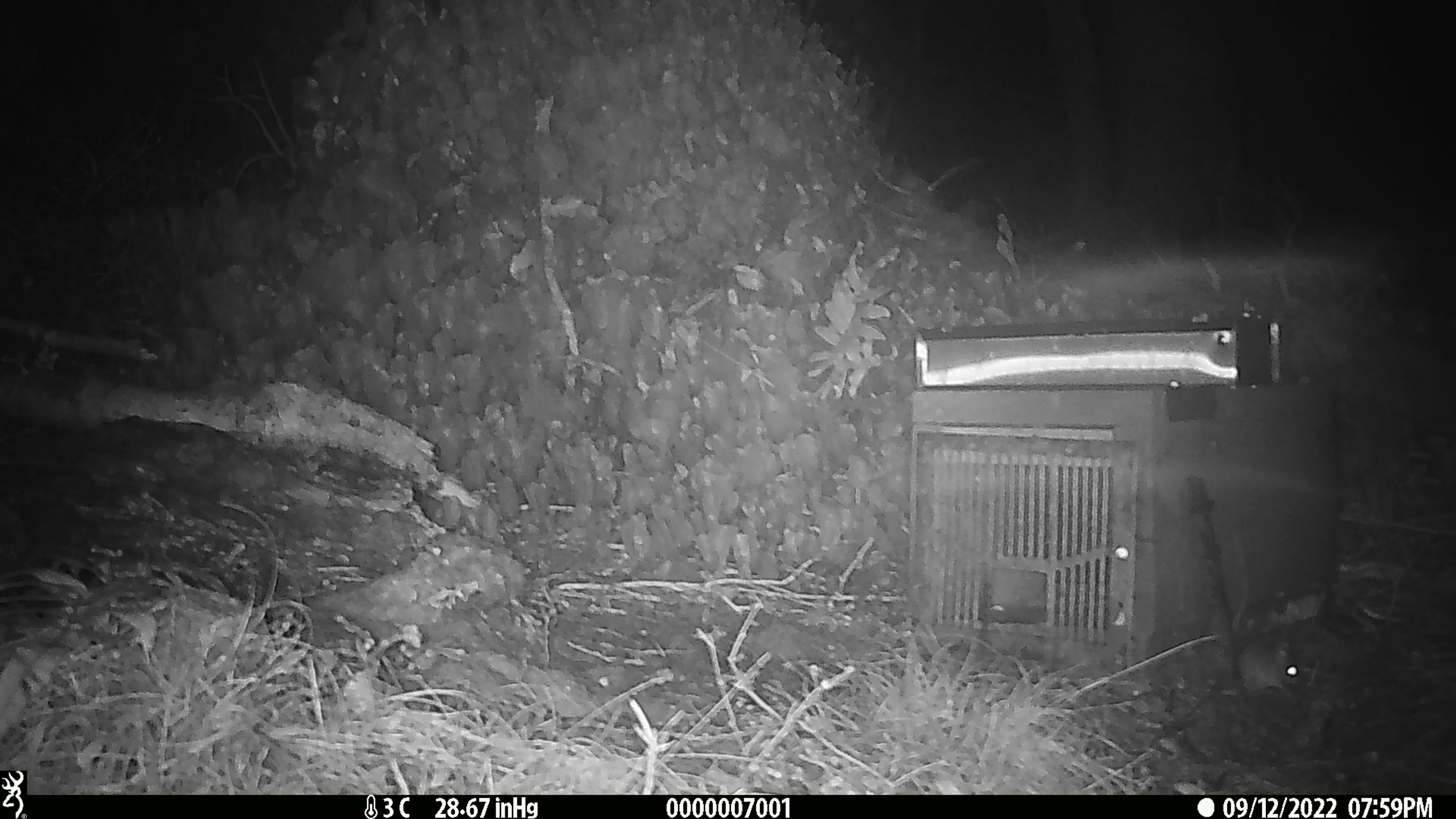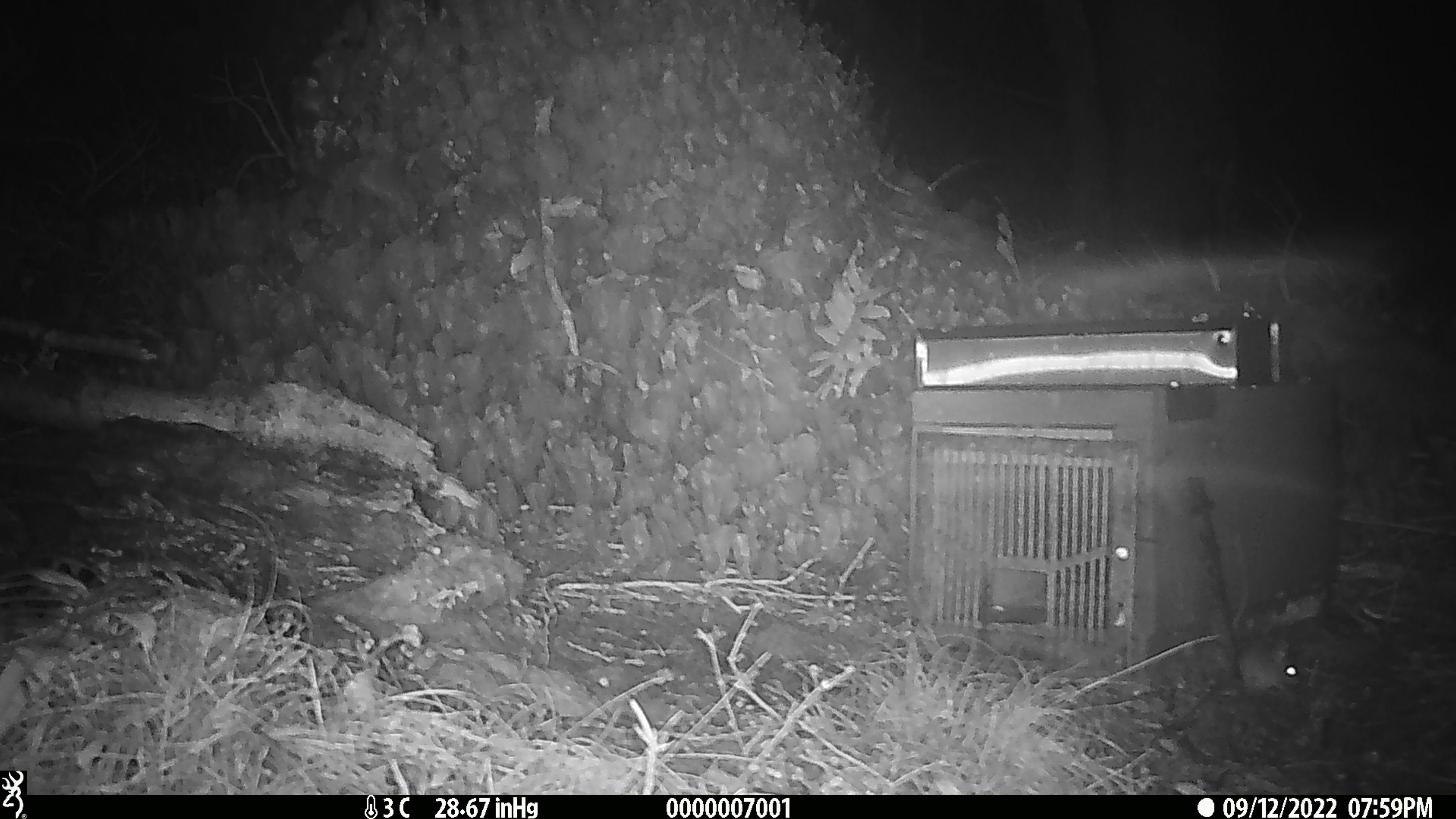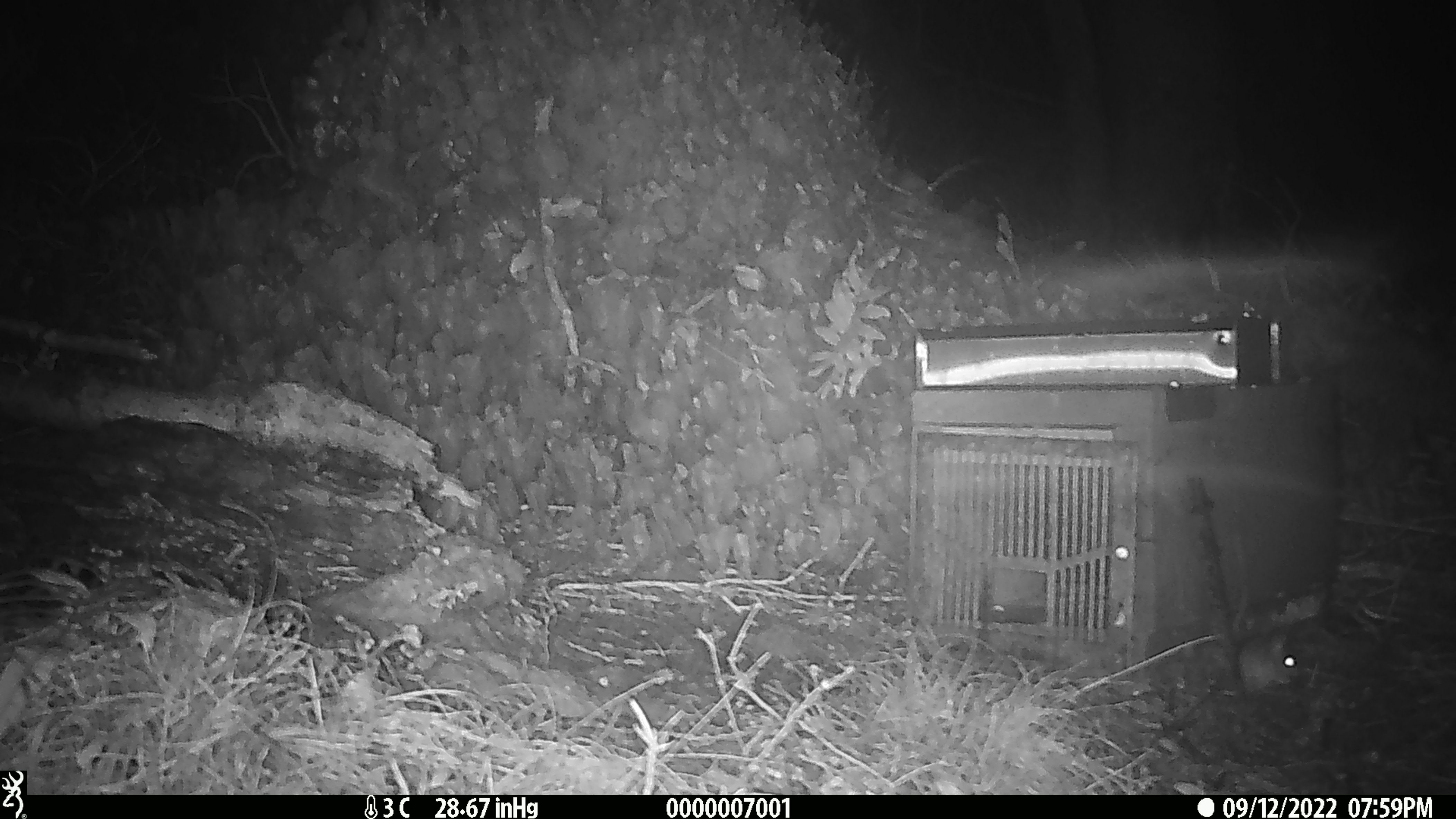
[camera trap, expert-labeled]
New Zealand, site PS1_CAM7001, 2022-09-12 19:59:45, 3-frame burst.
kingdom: Animalia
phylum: Chordata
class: Mammalia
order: Rodentia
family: Muridae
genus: Mus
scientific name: Mus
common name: mouse